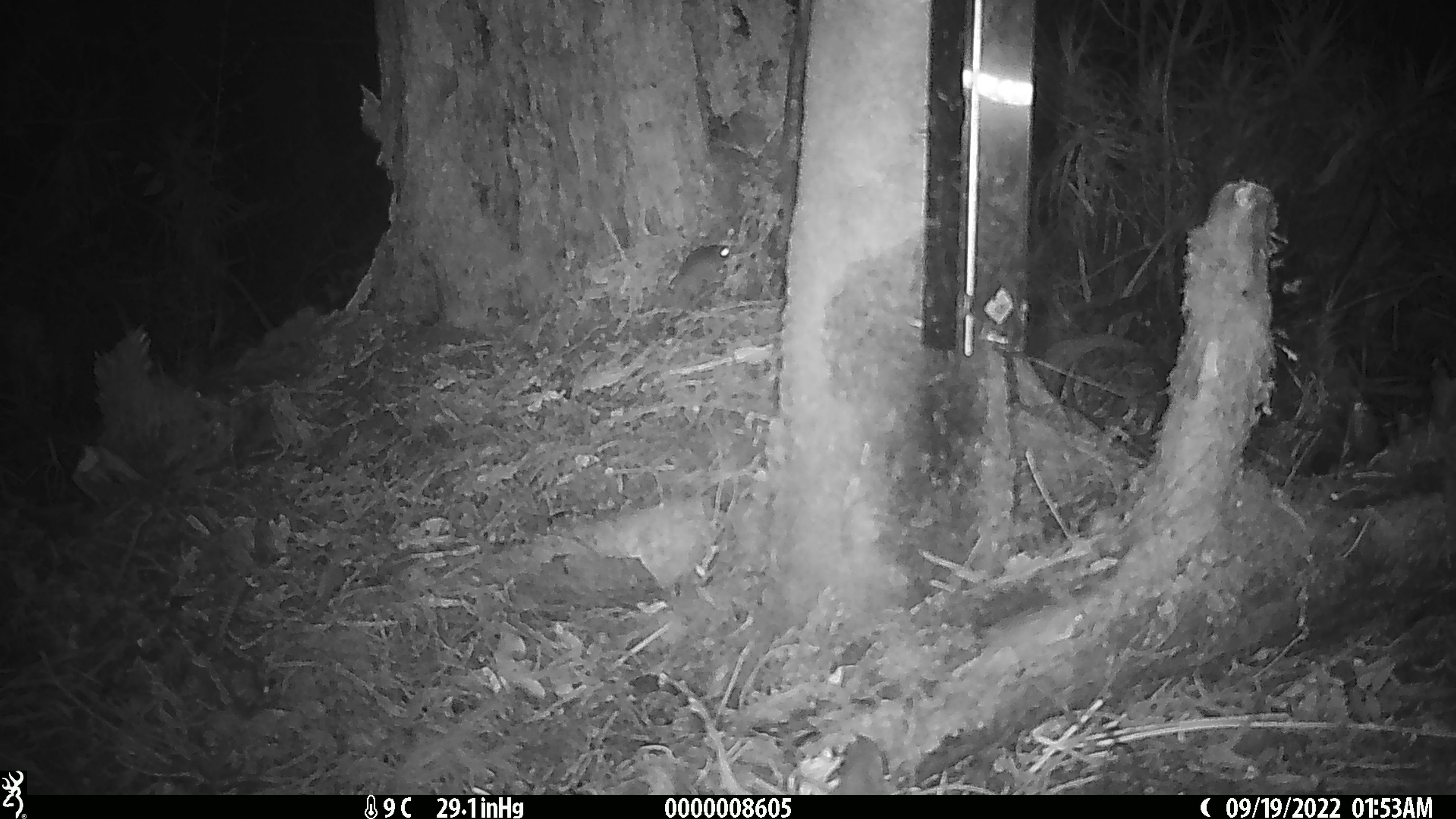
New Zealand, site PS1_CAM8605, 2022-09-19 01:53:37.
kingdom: Animalia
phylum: Chordata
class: Mammalia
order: Rodentia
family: Muridae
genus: Mus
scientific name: Mus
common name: mouse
Mouse (Mus).